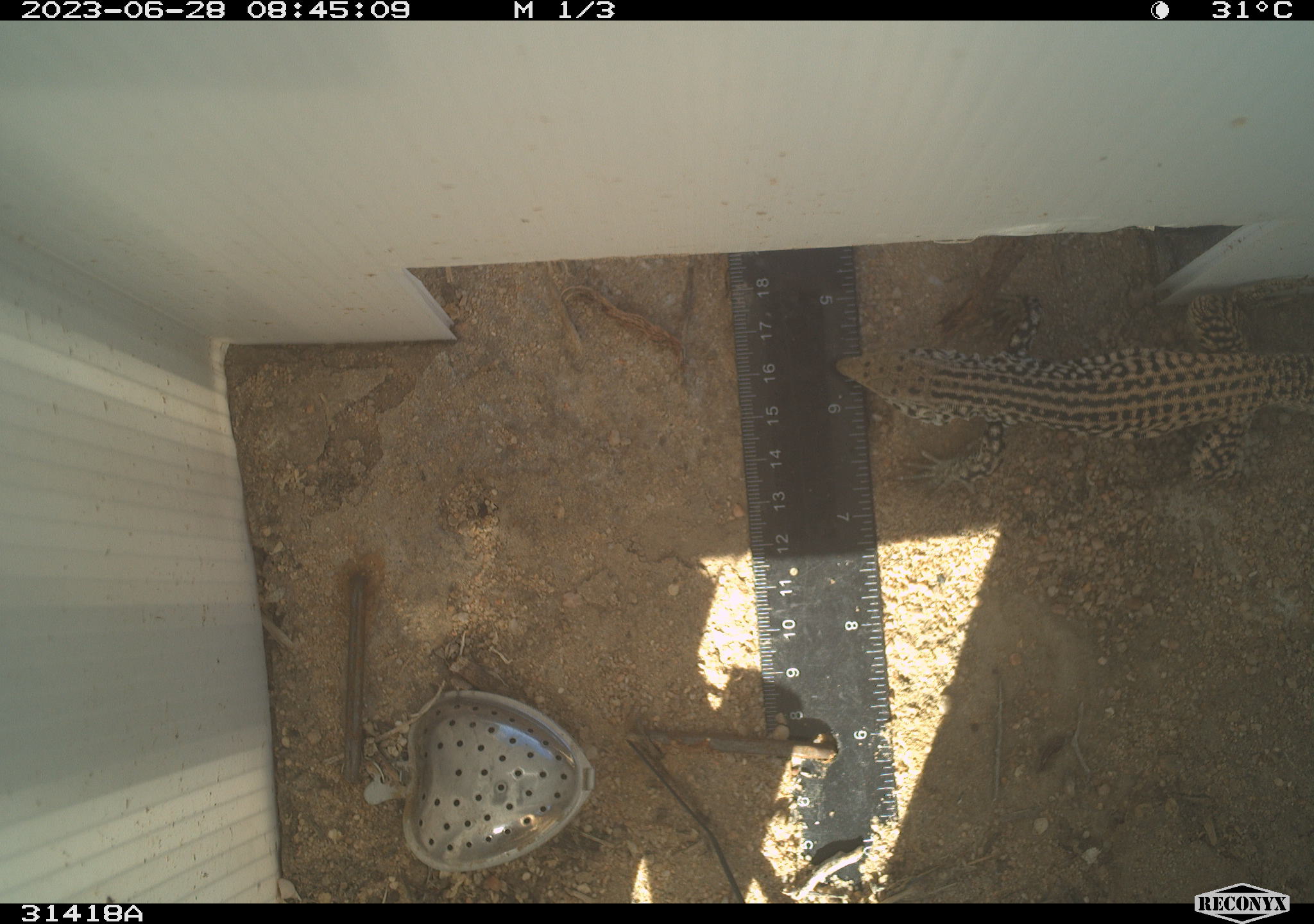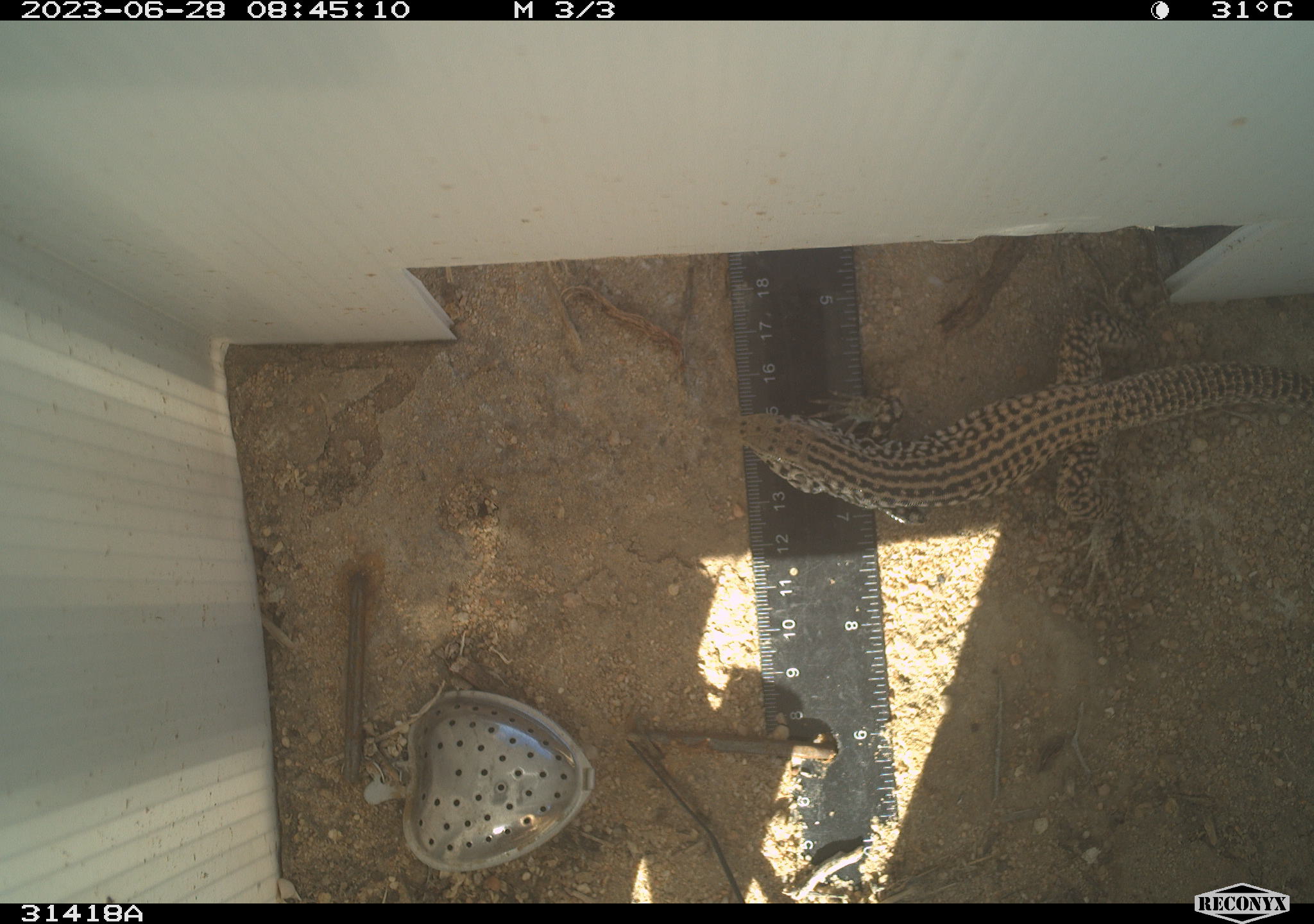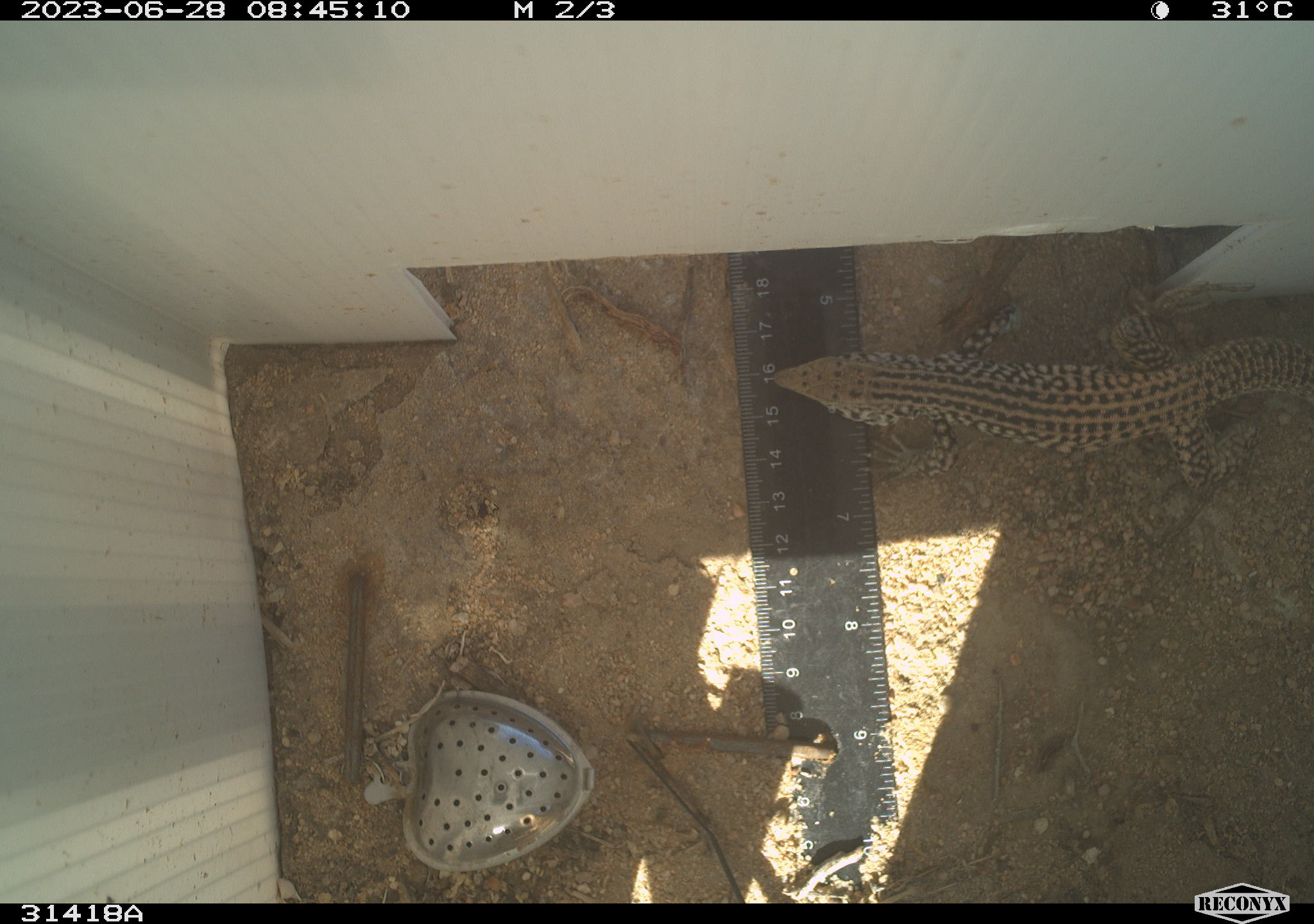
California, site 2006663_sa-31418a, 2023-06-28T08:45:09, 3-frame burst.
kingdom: Animalia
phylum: Chordata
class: Reptilia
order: Squamata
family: Teiidae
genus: Aspidoscelis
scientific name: Aspidoscelis tigris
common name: western whiptail